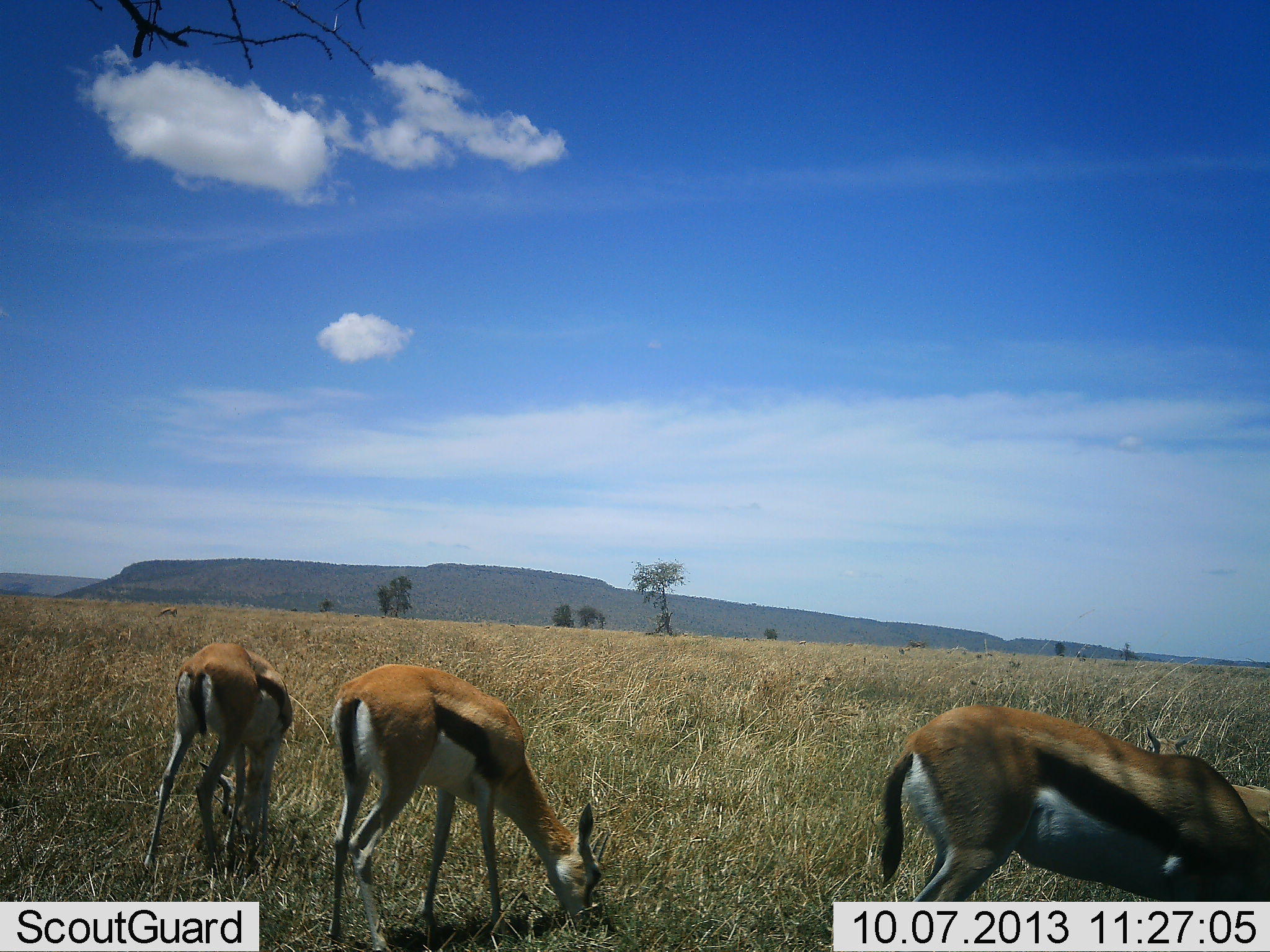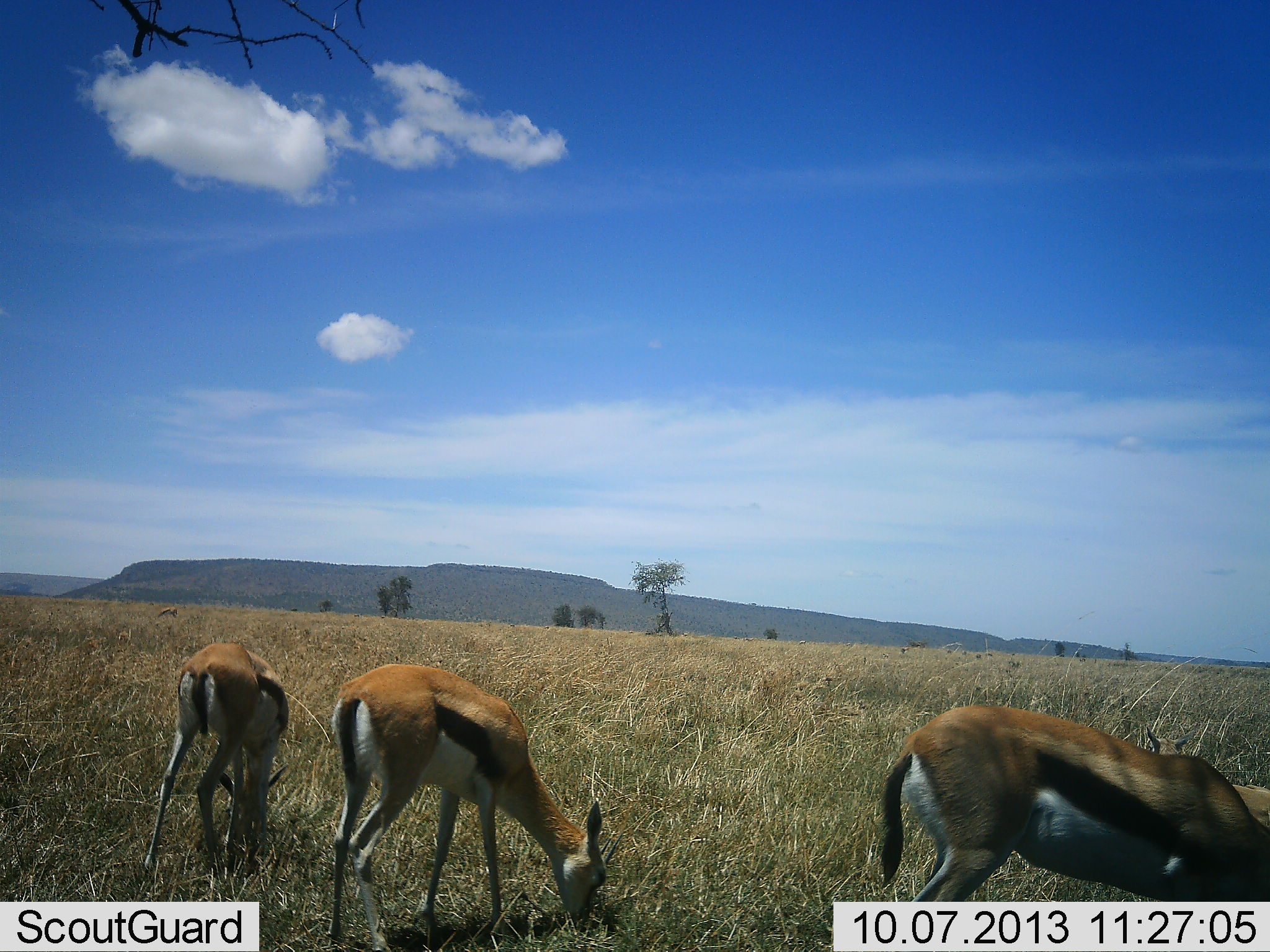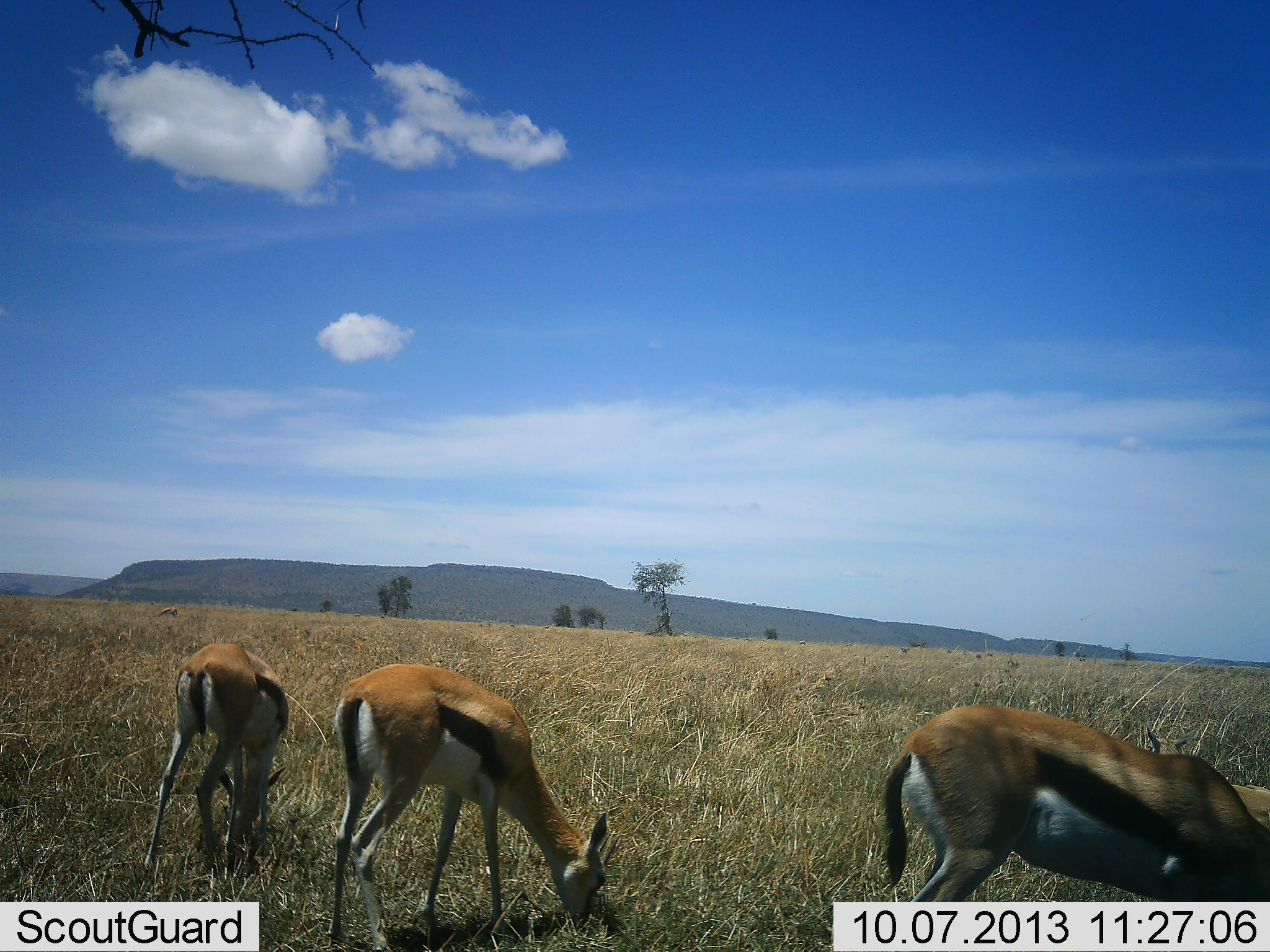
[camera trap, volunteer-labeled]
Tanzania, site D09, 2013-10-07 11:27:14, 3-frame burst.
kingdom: Animalia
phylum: Chordata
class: Mammalia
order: Artiodactyla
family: Bovidae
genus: Eudorcas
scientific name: Eudorcas thomsonii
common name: thomson's gazelle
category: gazellethomsons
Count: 3.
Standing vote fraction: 24%.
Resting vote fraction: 10%.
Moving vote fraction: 0%.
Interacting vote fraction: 0%.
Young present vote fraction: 0%.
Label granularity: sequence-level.